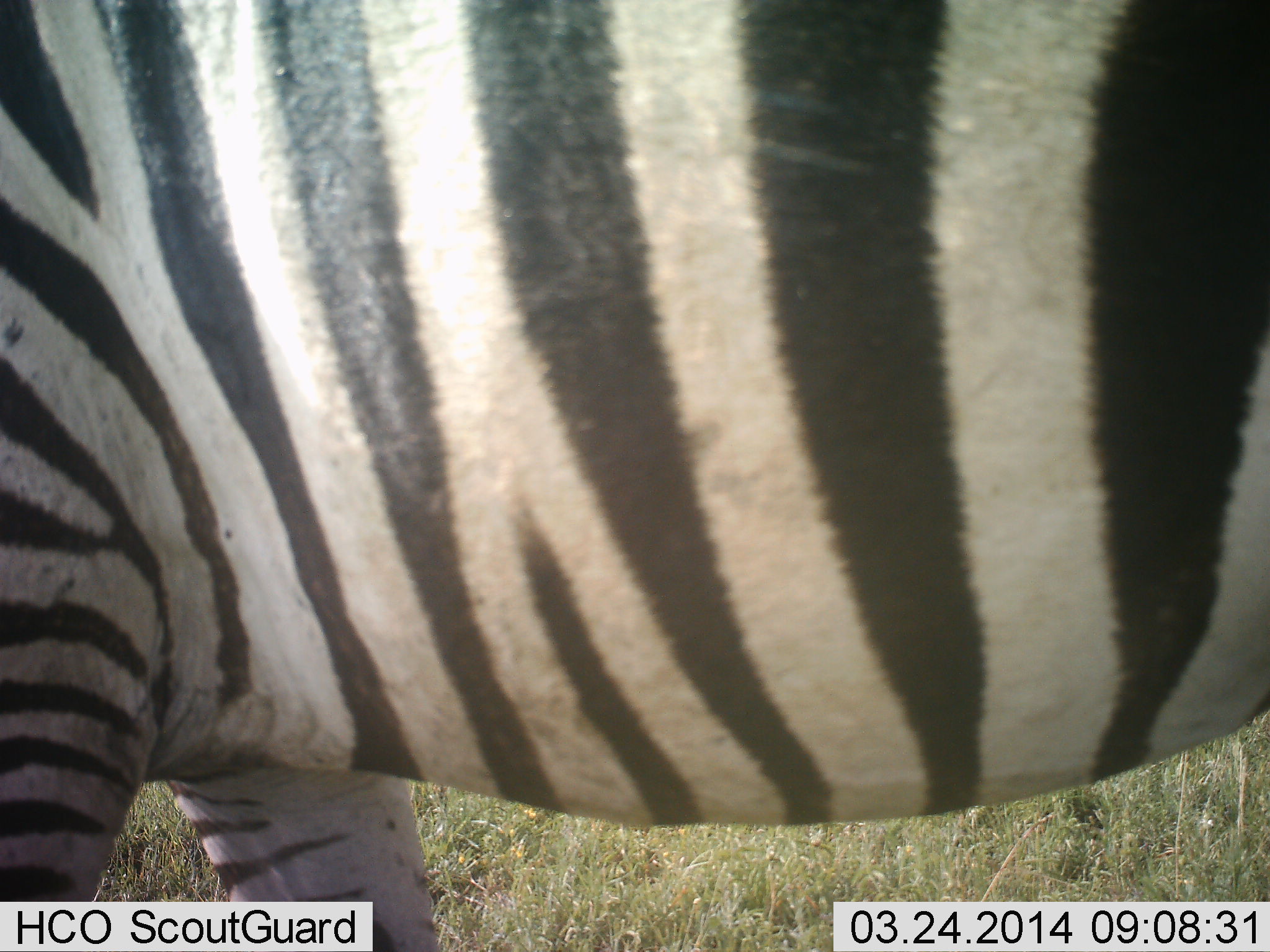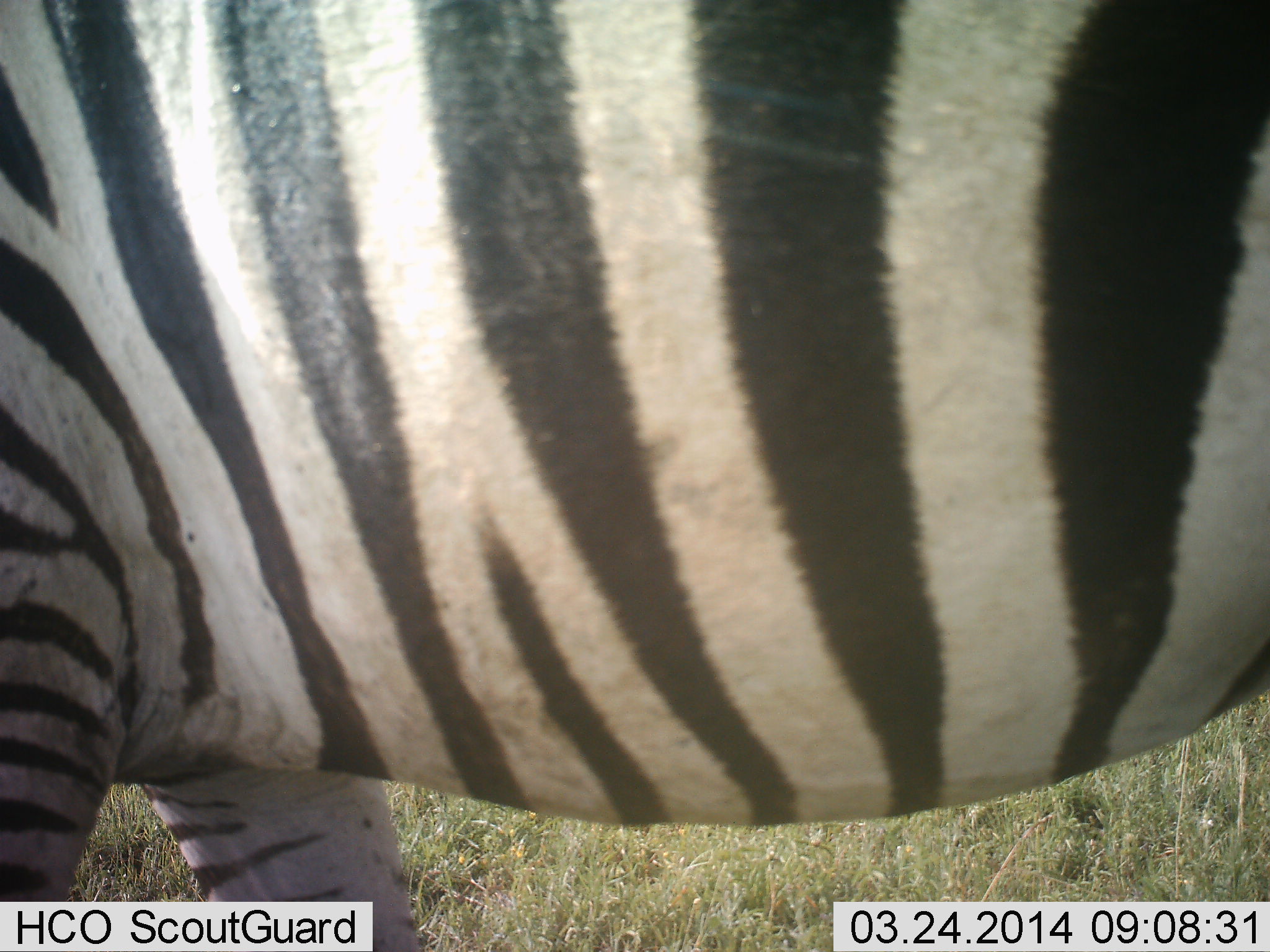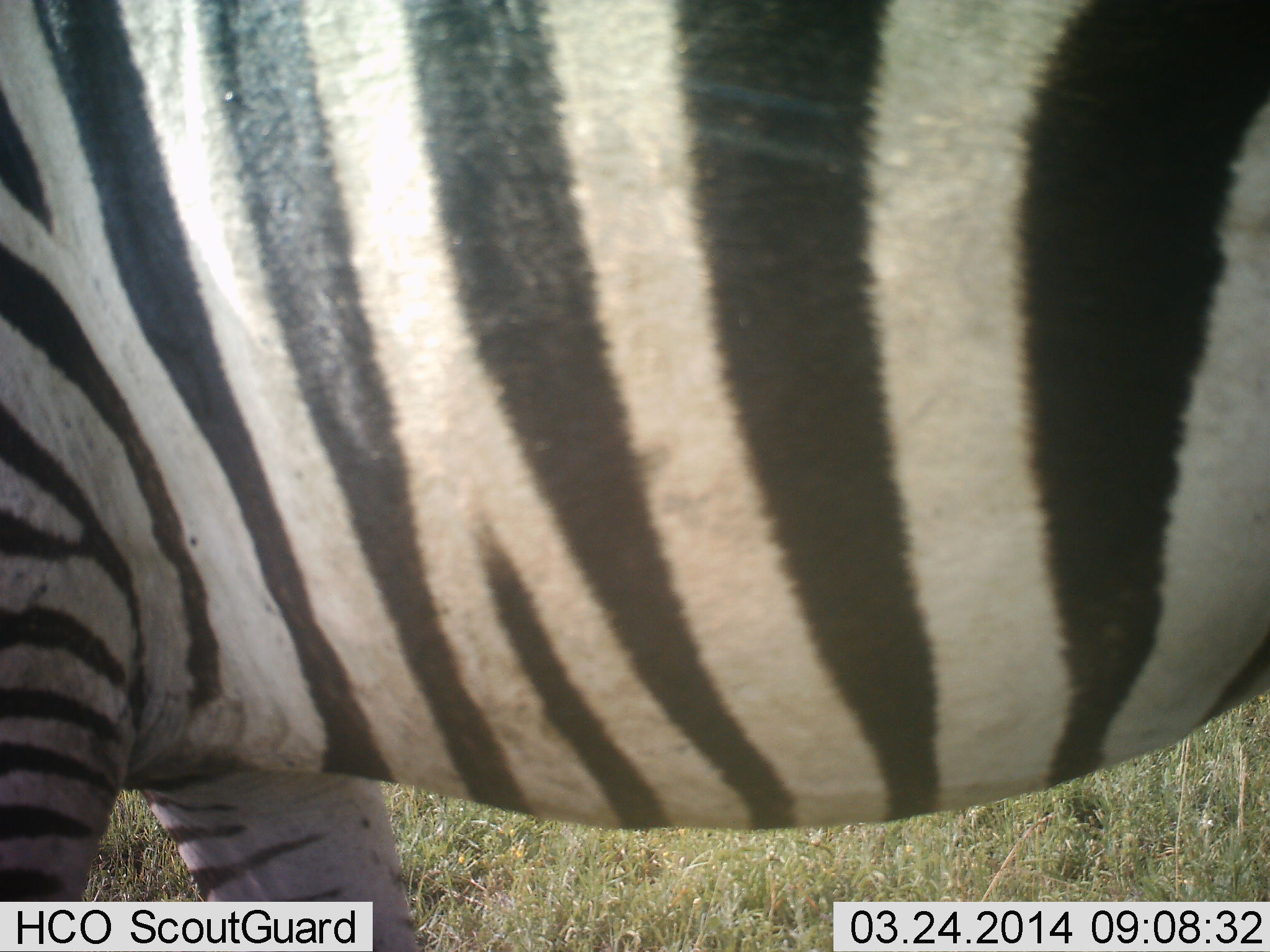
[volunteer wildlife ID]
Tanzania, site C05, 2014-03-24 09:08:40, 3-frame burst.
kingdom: Animalia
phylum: Chordata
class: Mammalia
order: Perissodactyla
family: Equidae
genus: Equus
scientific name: Equus quagga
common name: plains zebra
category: zebra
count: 1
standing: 90%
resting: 0%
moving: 20%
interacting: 0%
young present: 0%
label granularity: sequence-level